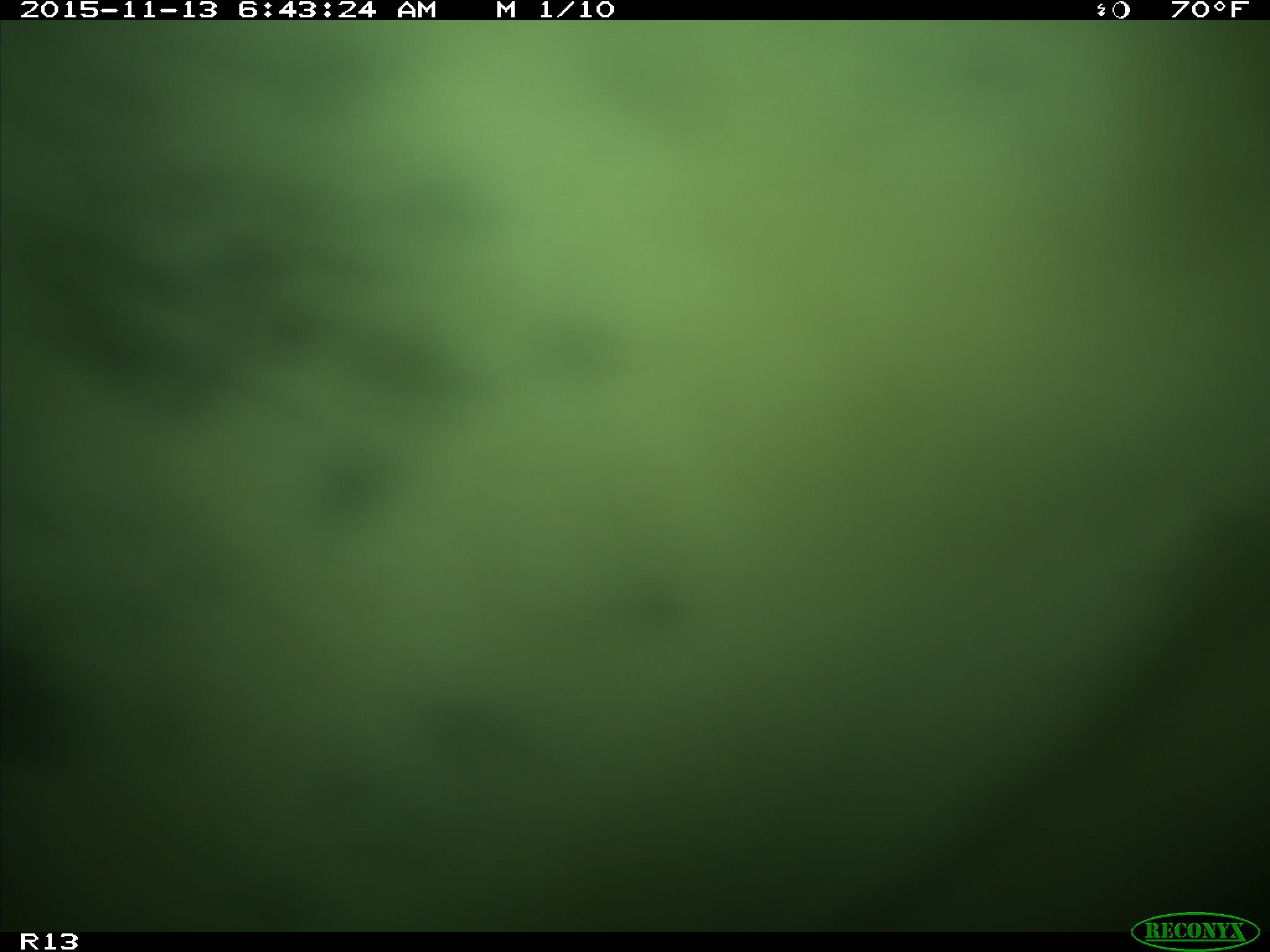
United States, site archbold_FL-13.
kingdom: Animalia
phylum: Chordata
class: Mammalia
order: Artiodactyla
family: Bovidae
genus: Bos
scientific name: Bos taurus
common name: domestic cow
Bos taurus (domestic cow).